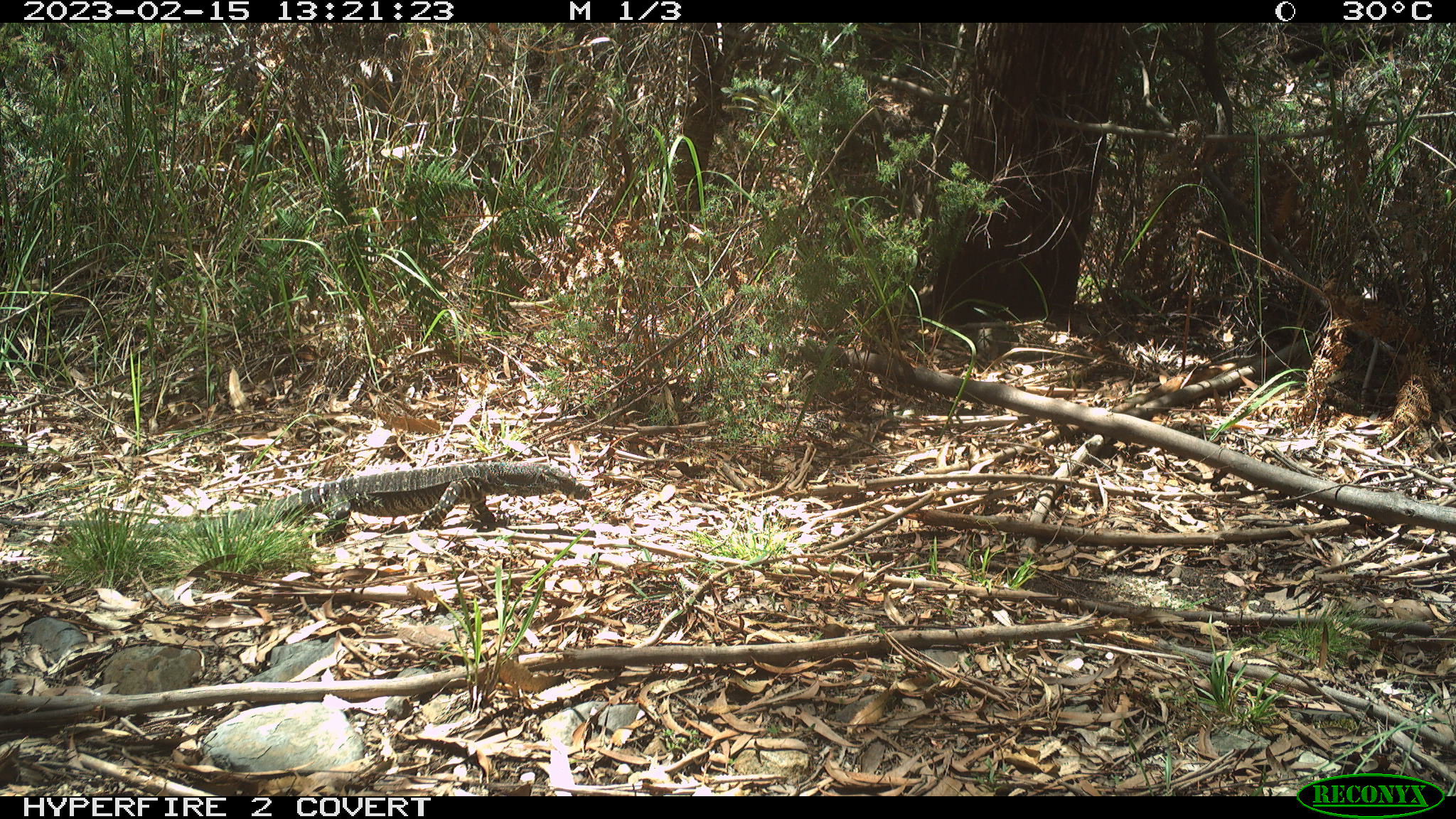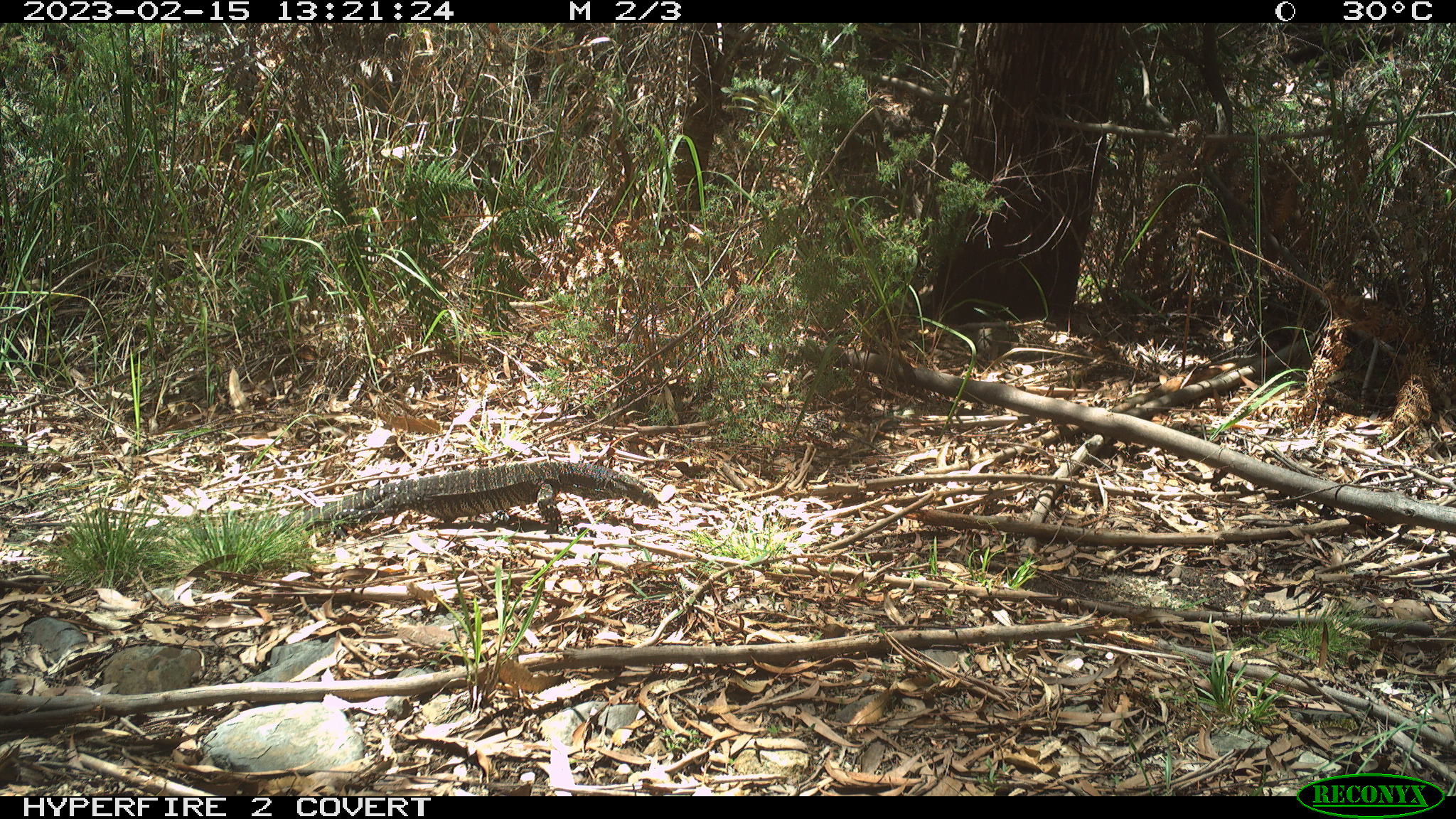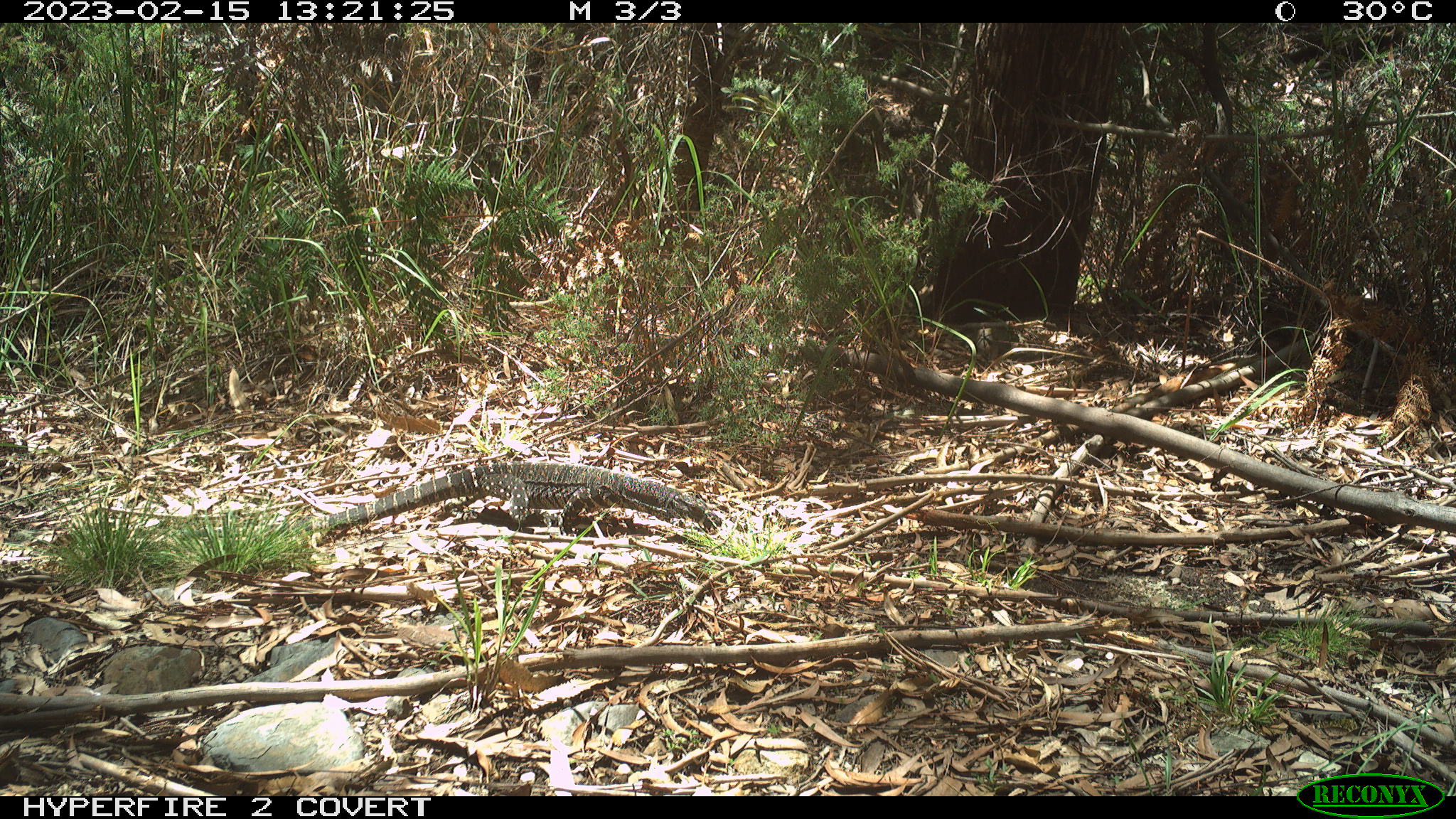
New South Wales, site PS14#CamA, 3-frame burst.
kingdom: Animalia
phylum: Chordata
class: Reptilia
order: Squamata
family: Varanidae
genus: Varanus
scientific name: Varanus varius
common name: lace monitor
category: goanna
Goanna (lace monitor) (Varanus varius).